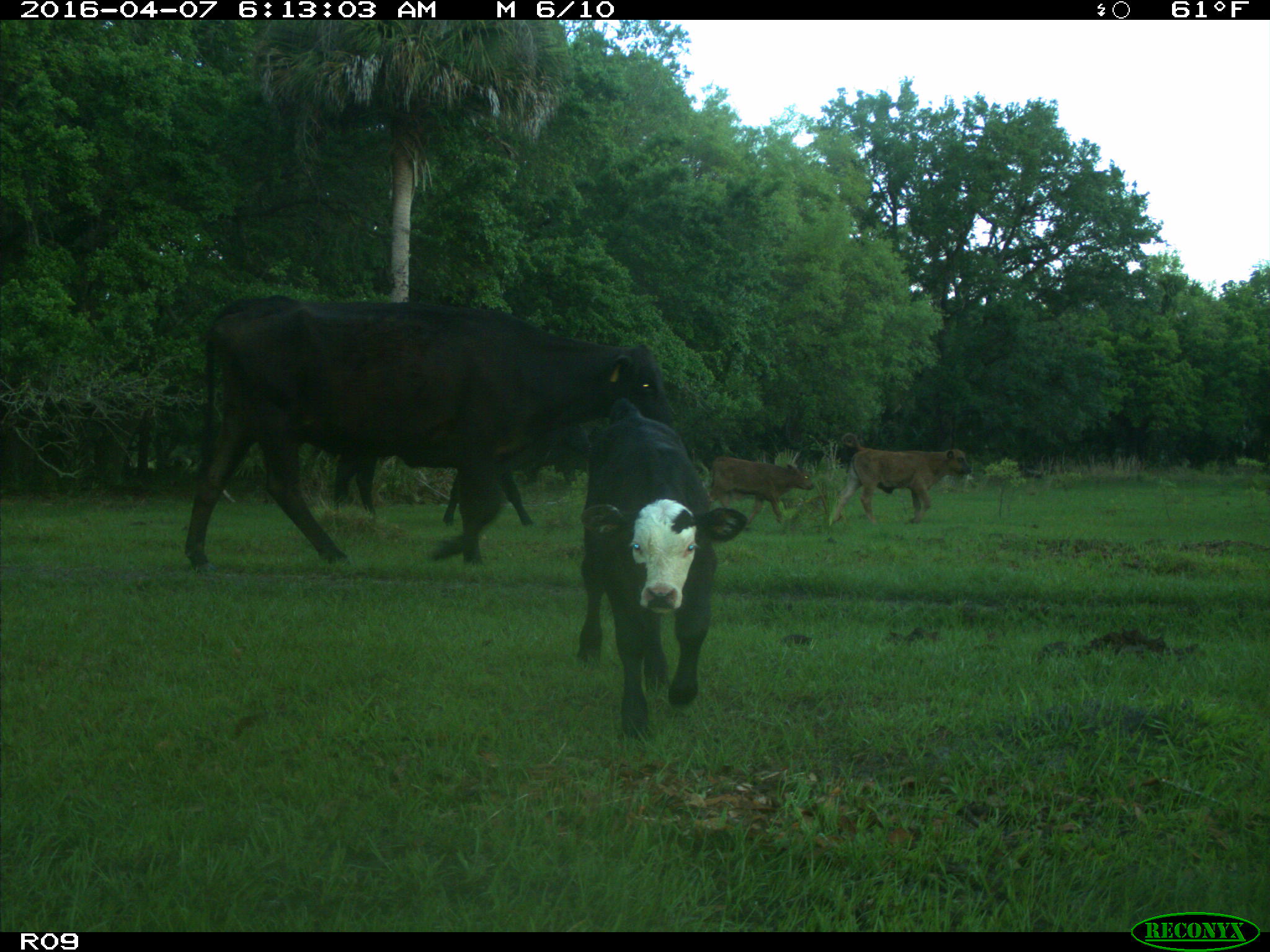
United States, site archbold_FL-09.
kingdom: Animalia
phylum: Chordata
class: Mammalia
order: Artiodactyla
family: Bovidae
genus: Bos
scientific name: Bos taurus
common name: domestic cow